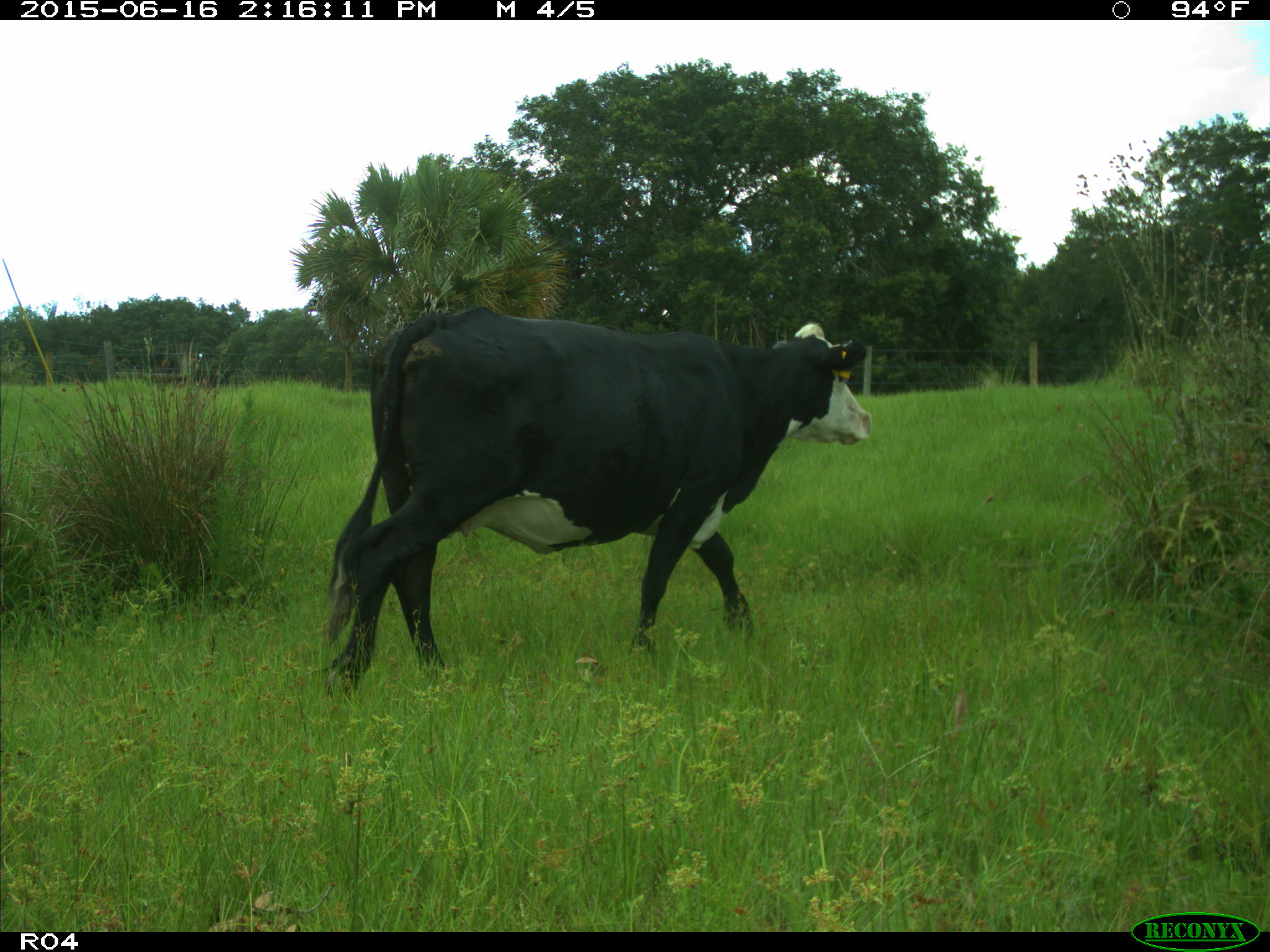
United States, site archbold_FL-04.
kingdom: Animalia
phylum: Chordata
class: Mammalia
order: Artiodactyla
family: Bovidae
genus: Bos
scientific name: Bos taurus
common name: domestic cow